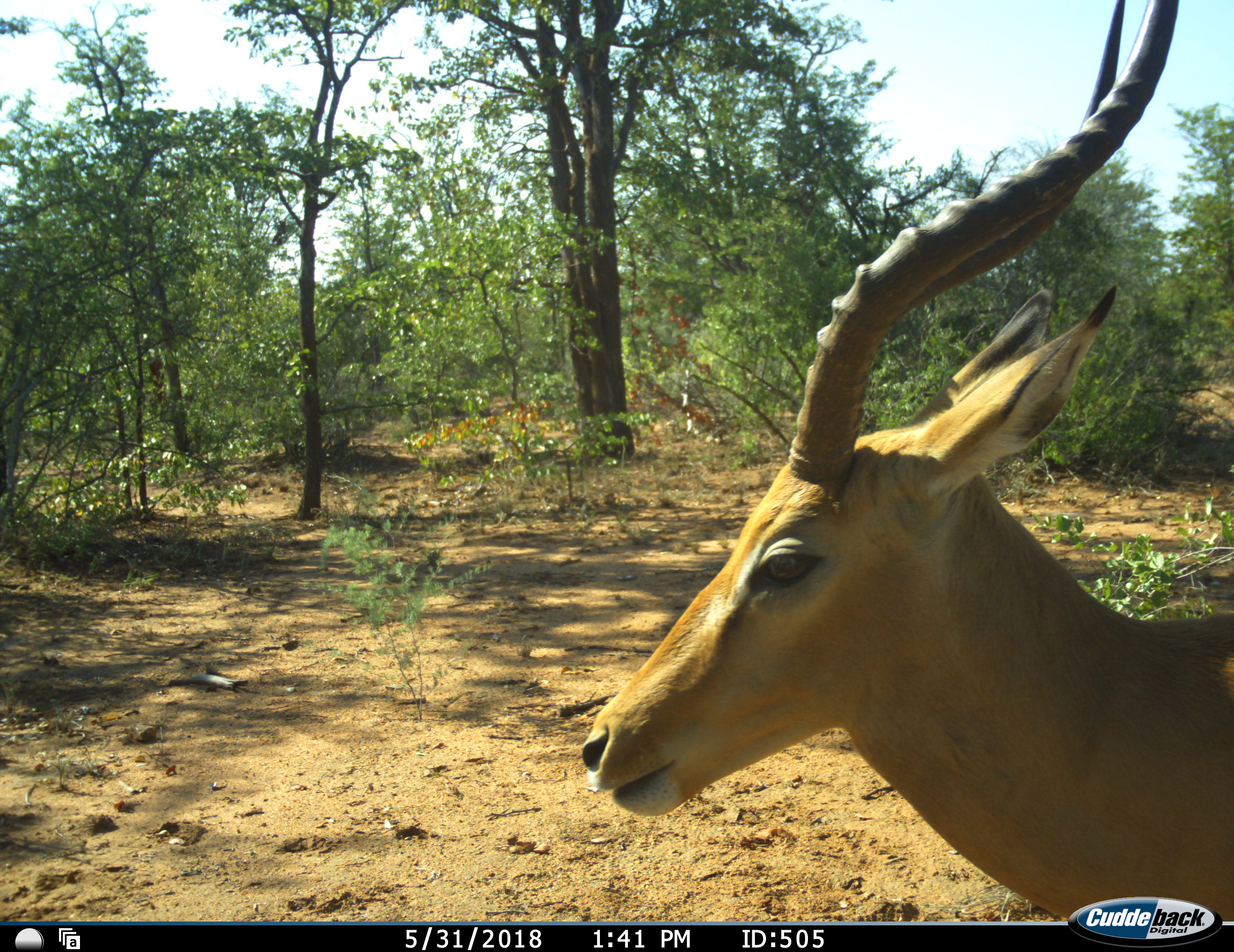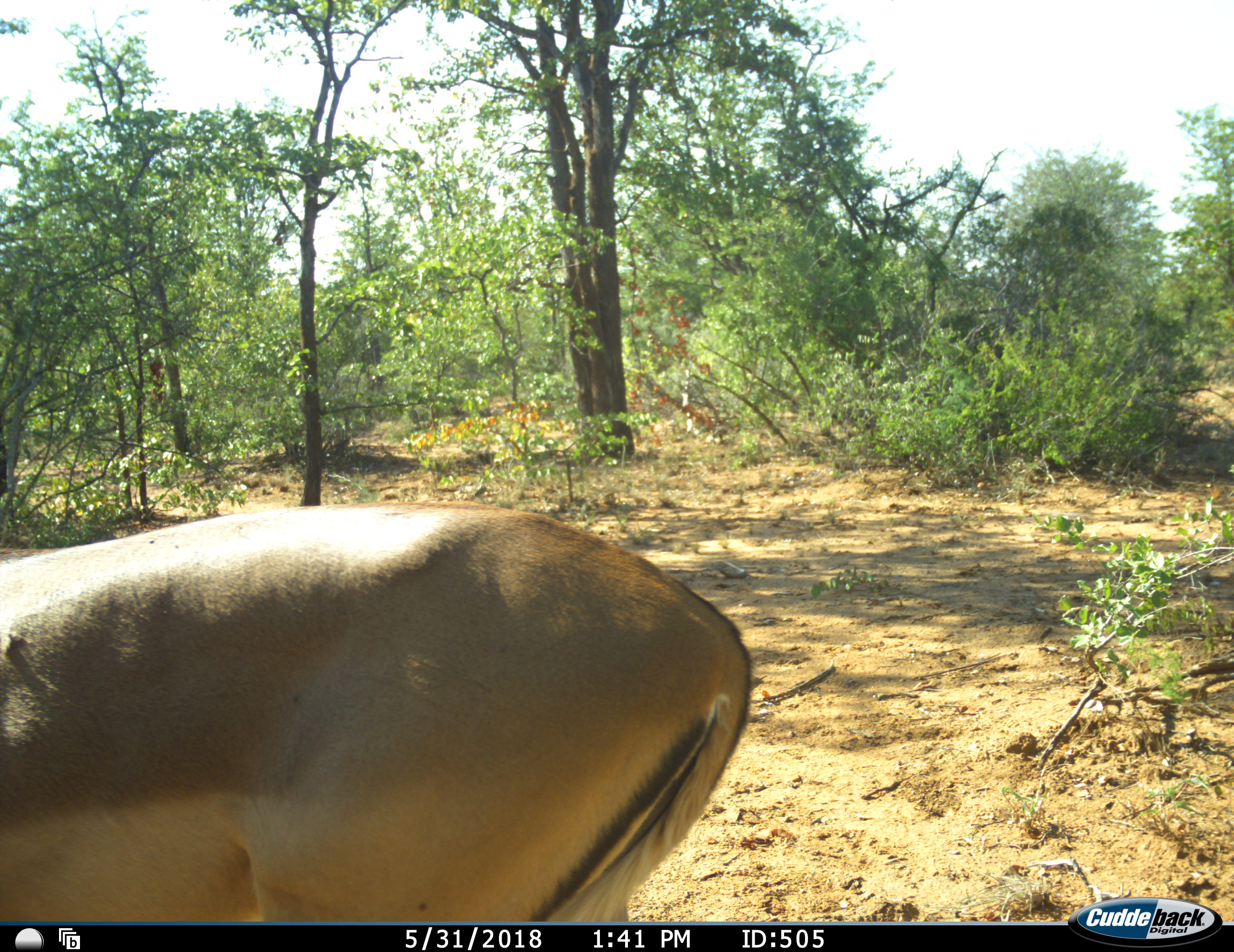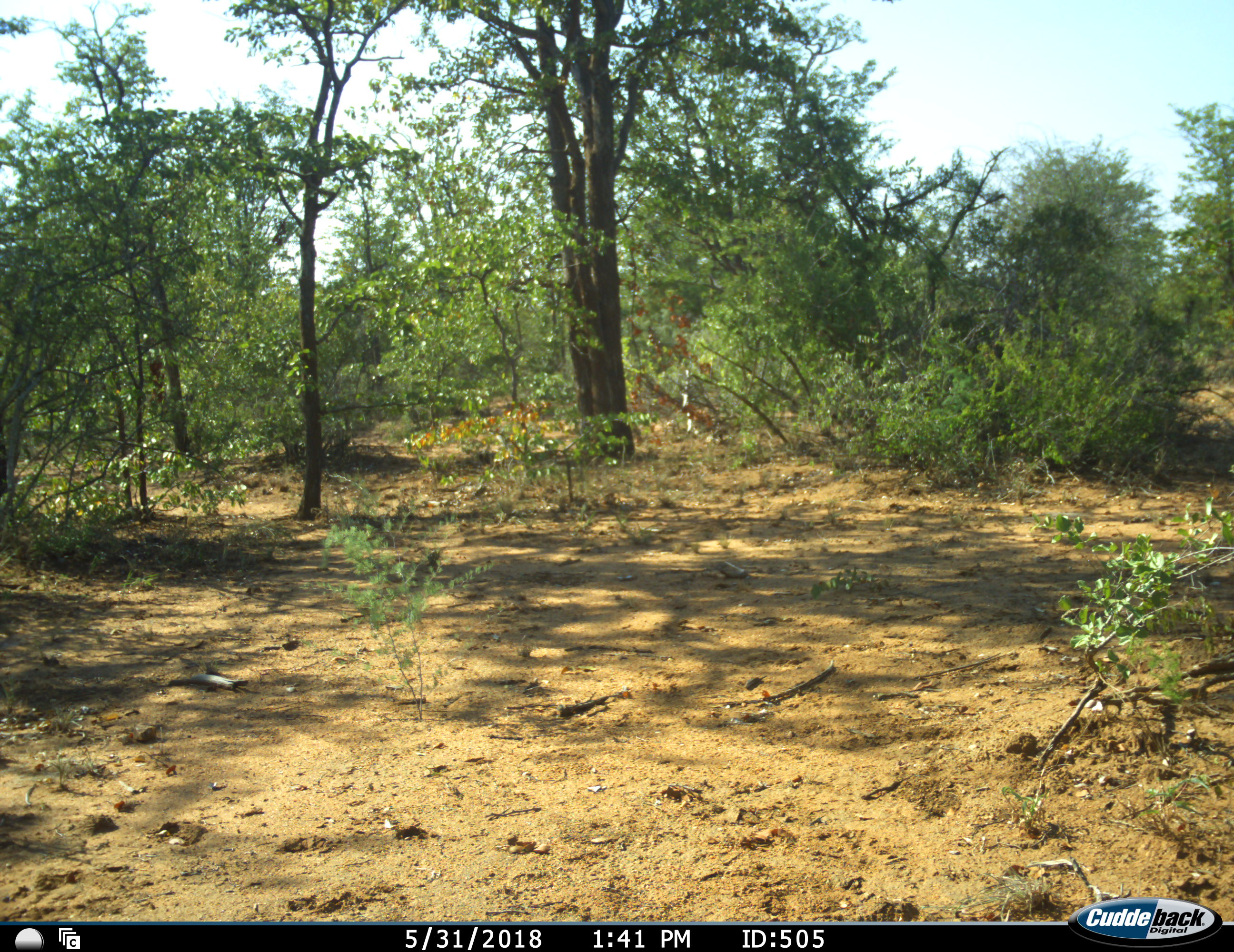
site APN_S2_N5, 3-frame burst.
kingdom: Animalia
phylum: Chordata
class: Mammalia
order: Artiodactyla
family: Bovidae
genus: Aepyceros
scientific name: Aepyceros melampus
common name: impala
Impala (Aepyceros melampus), count 1. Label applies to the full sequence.